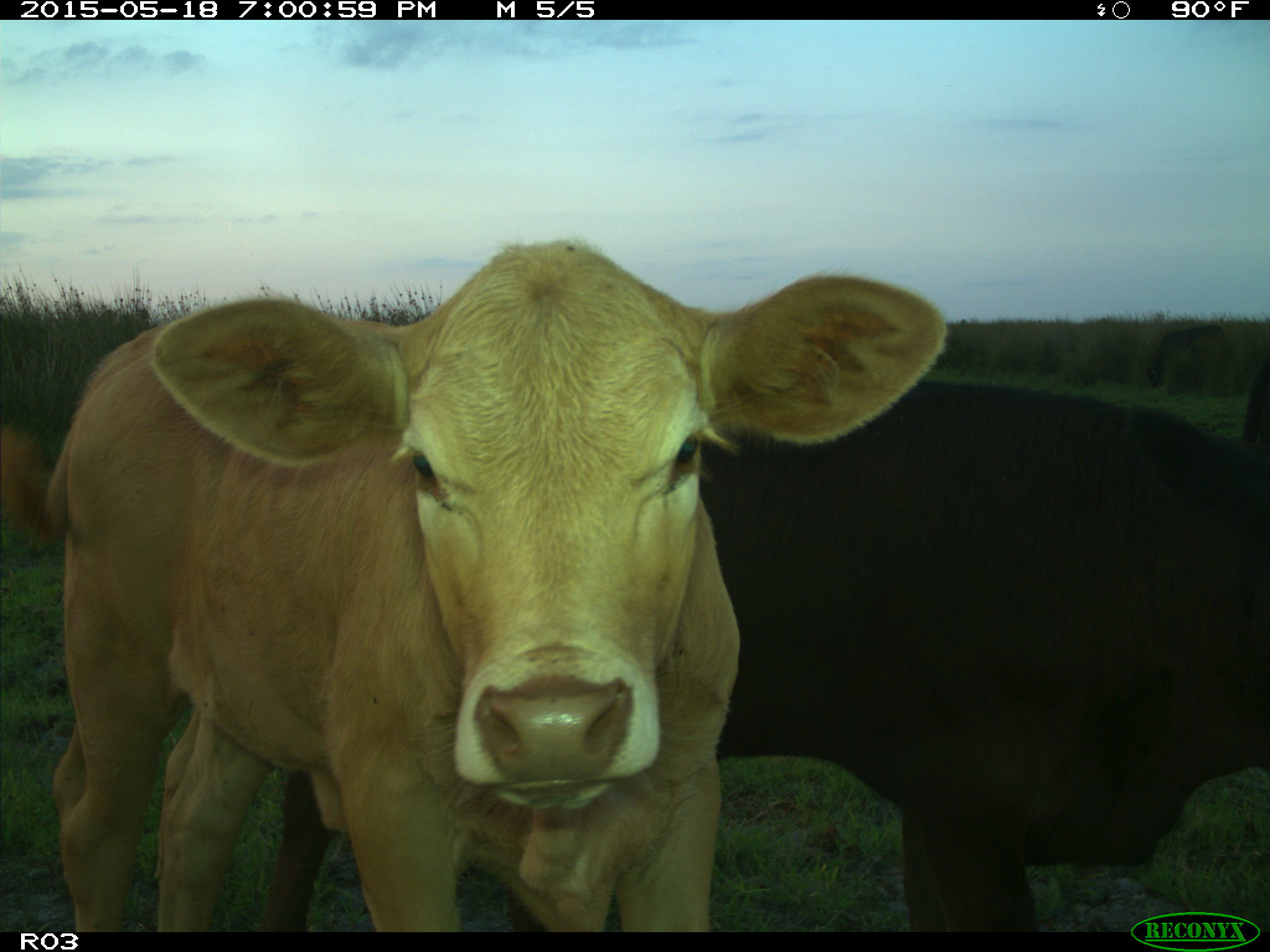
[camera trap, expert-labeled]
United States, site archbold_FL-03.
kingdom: Animalia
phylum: Chordata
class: Mammalia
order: Artiodactyla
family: Bovidae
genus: Bos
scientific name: Bos taurus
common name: domestic cow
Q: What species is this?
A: Bos taurus (domestic cow).